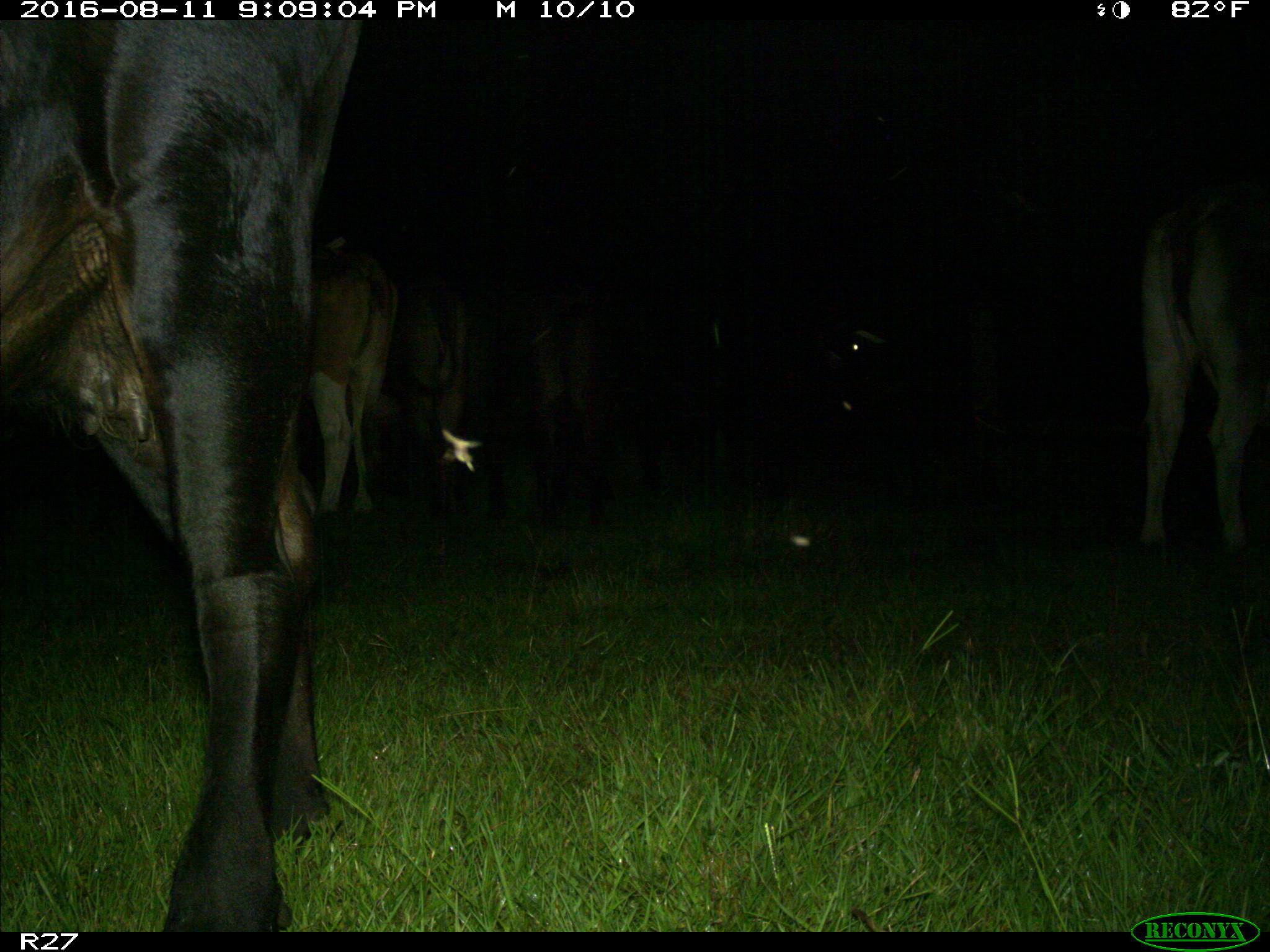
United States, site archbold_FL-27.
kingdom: Animalia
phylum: Chordata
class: Mammalia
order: Artiodactyla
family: Bovidae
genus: Bos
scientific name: Bos taurus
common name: domestic cow